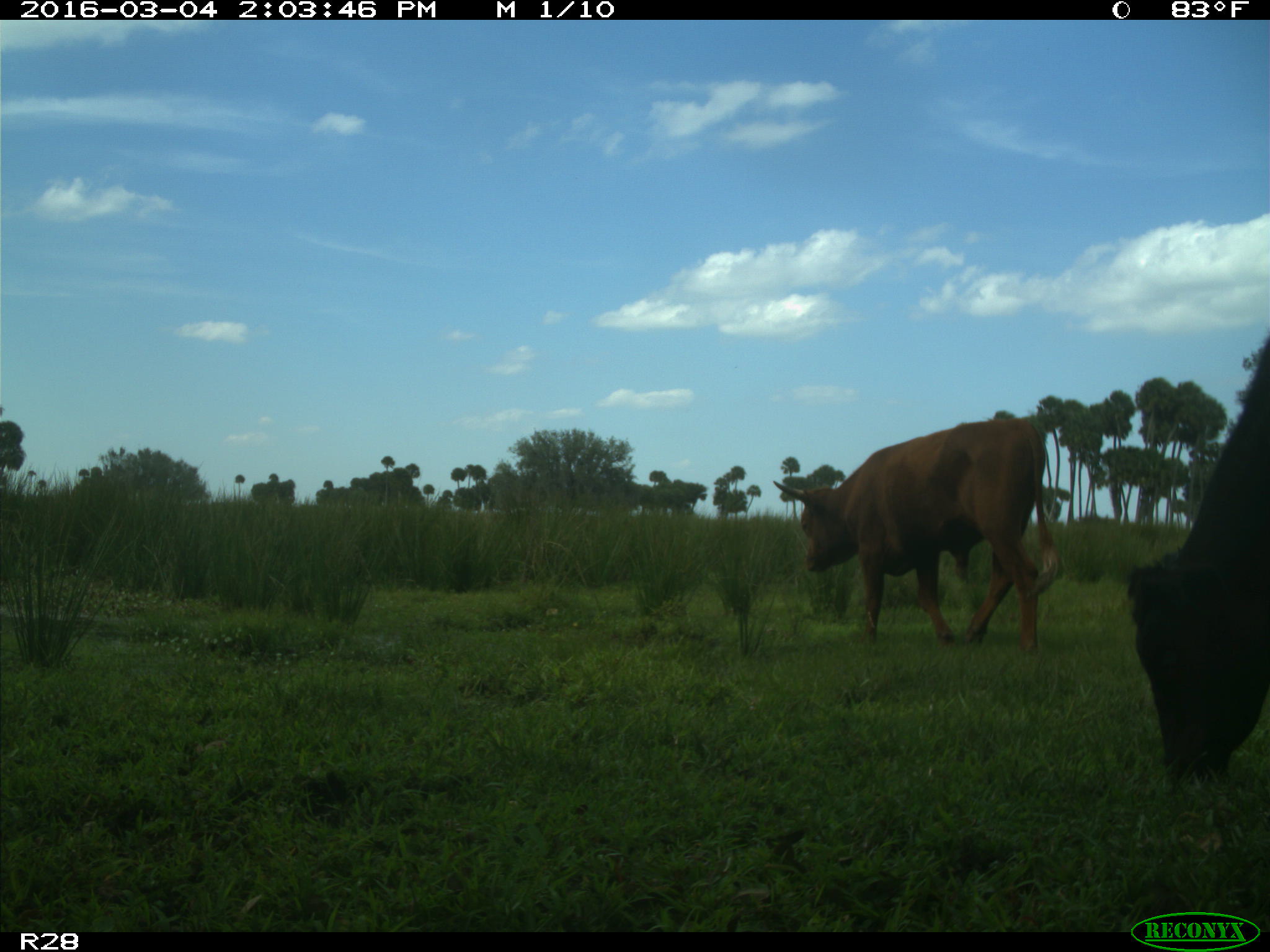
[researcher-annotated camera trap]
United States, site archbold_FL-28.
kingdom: Animalia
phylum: Chordata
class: Mammalia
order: Artiodactyla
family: Bovidae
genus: Bos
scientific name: Bos taurus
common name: domestic cow